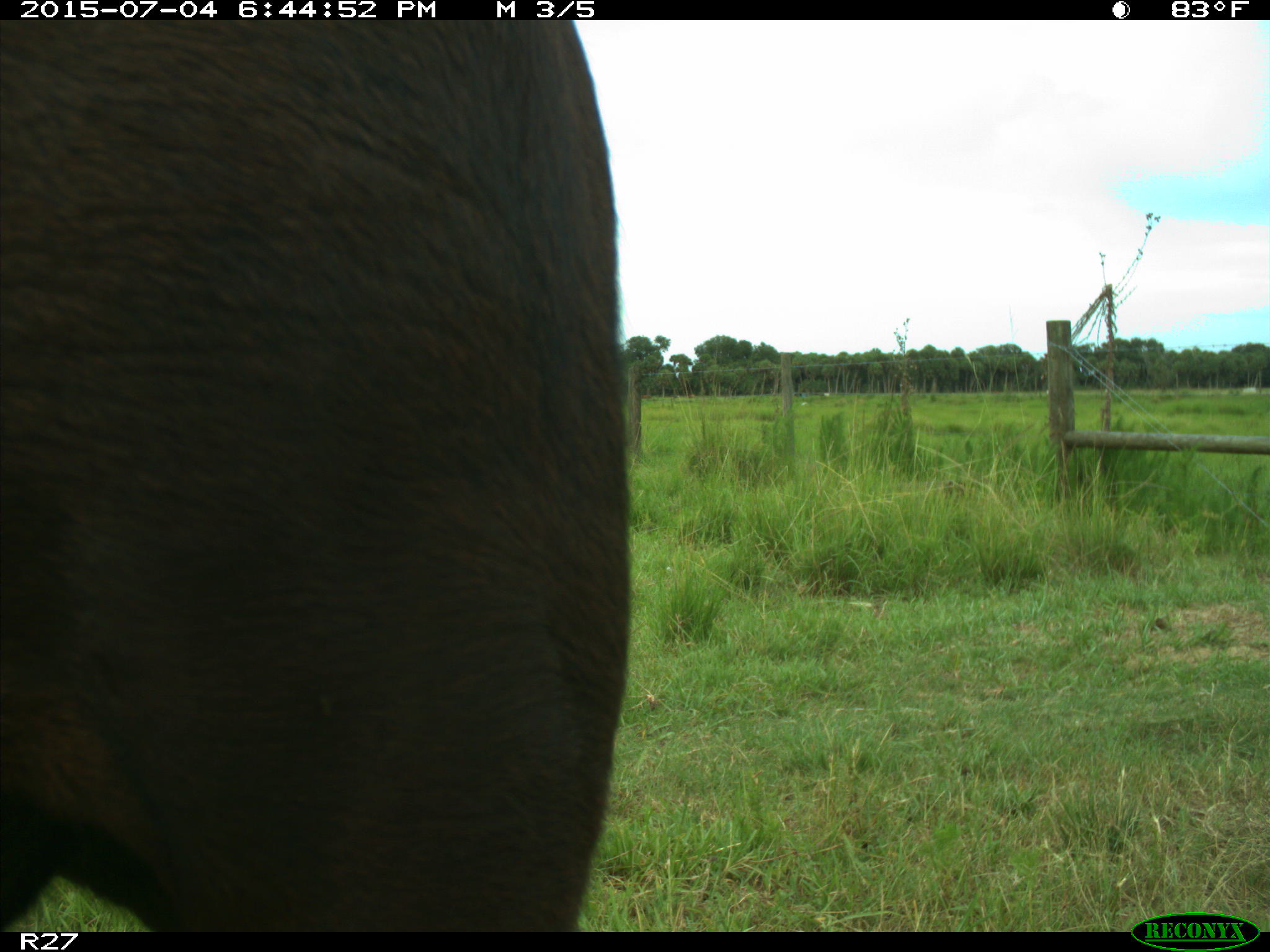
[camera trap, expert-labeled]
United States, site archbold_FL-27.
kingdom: Animalia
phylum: Chordata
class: Mammalia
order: Artiodactyla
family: Bovidae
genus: Bos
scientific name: Bos taurus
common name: domestic cow